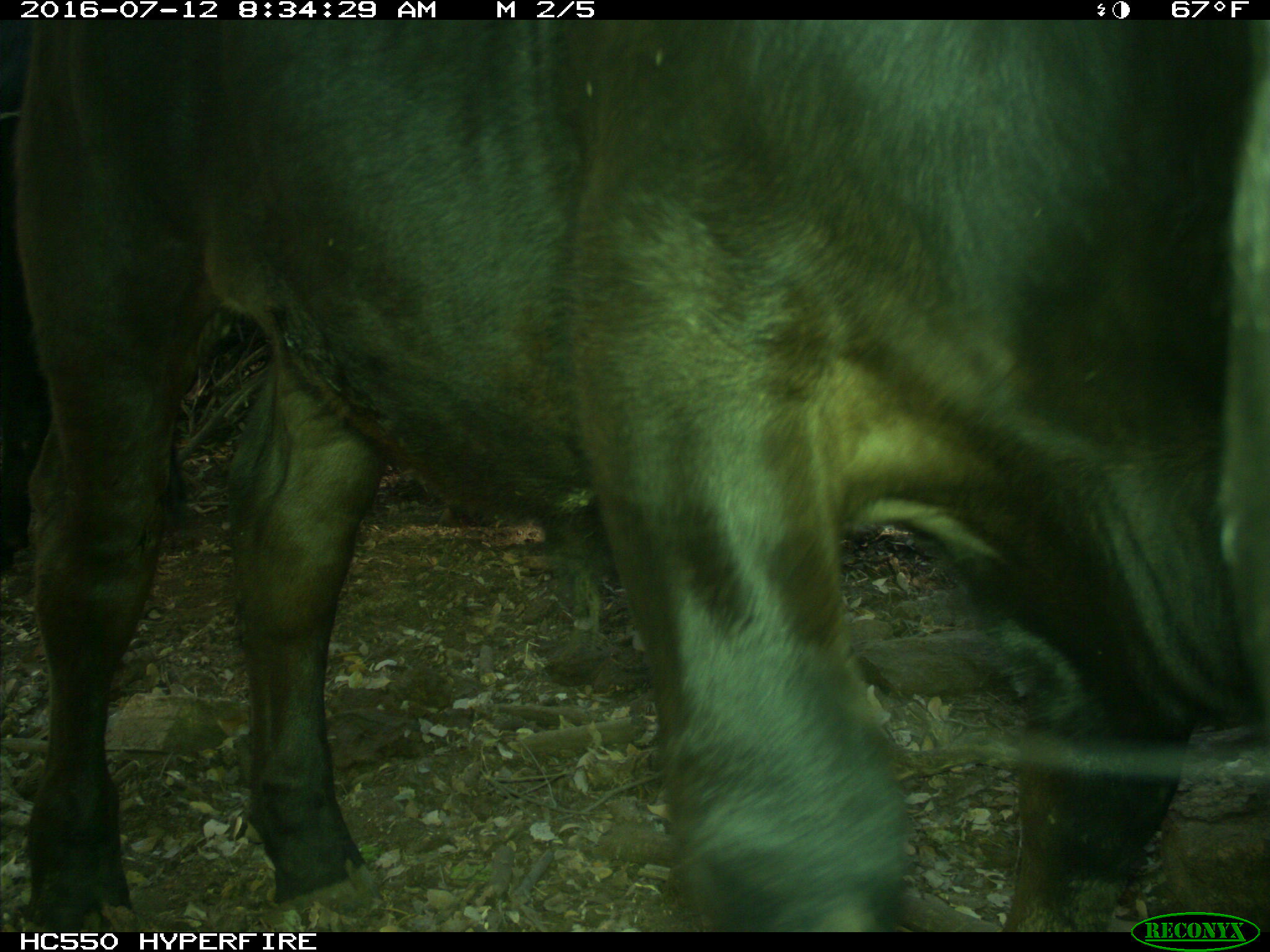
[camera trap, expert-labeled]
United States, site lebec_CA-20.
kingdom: Animalia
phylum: Chordata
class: Mammalia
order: Artiodactyla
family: Bovidae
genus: Bos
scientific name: Bos taurus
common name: domestic cow